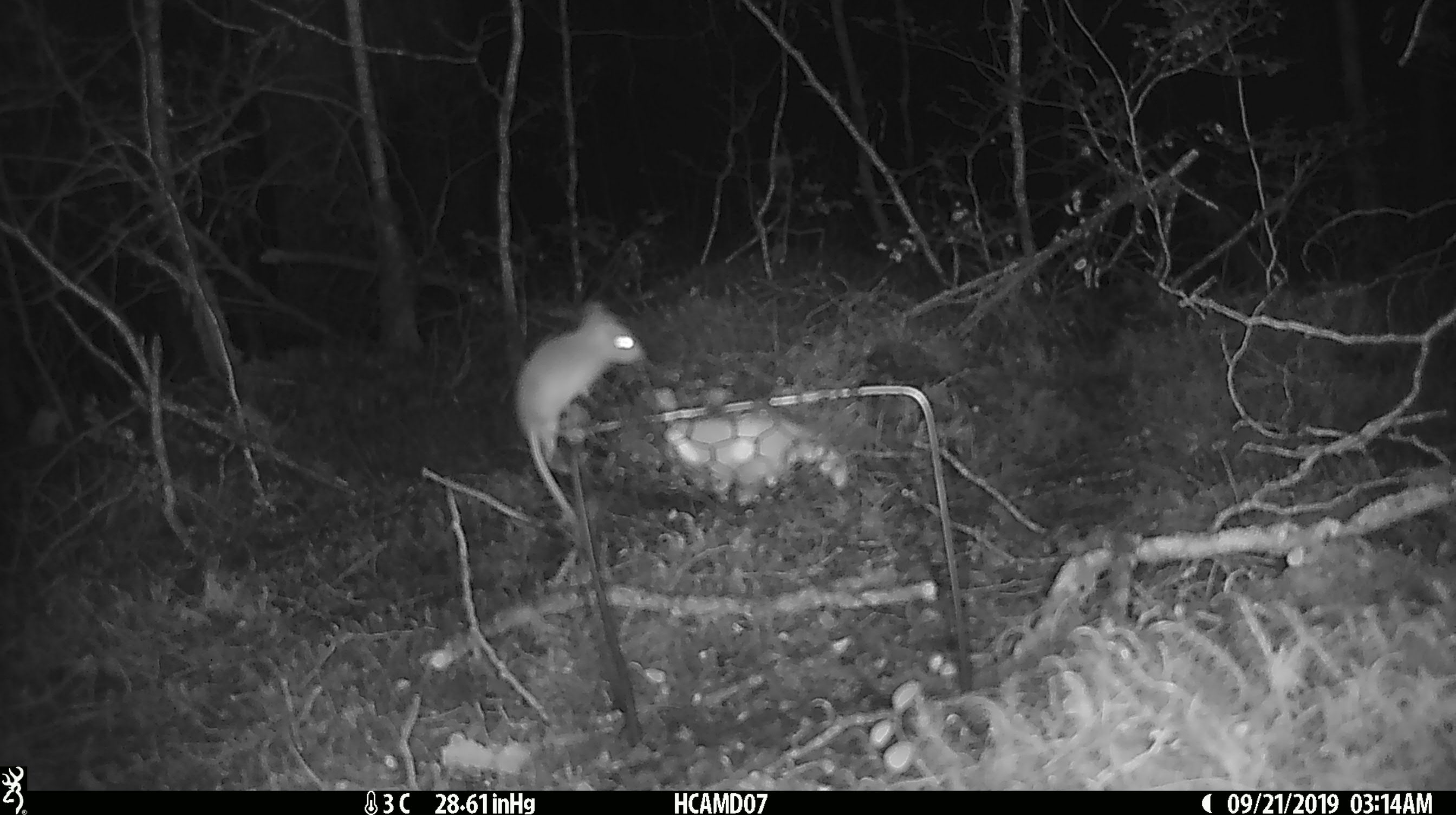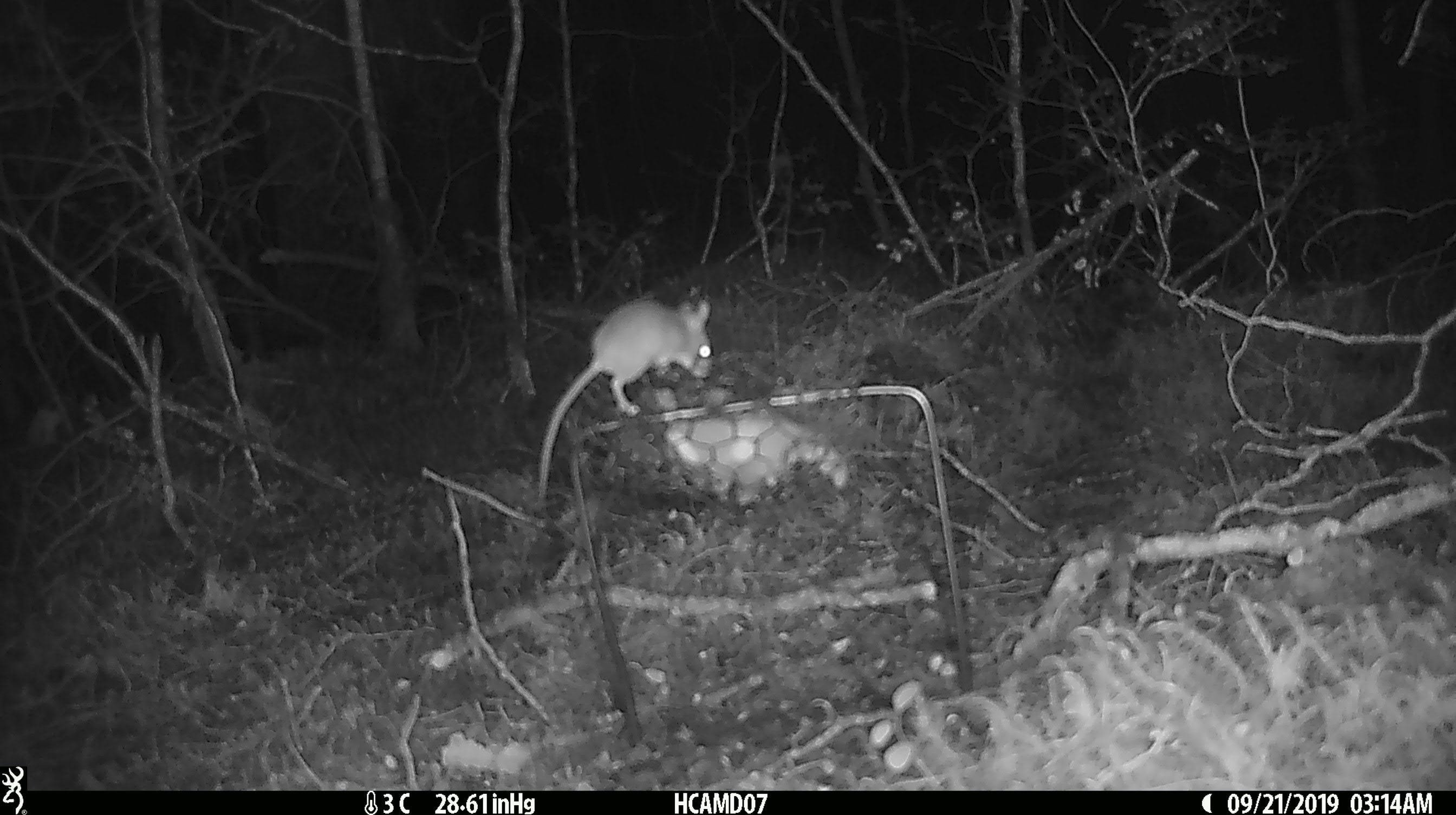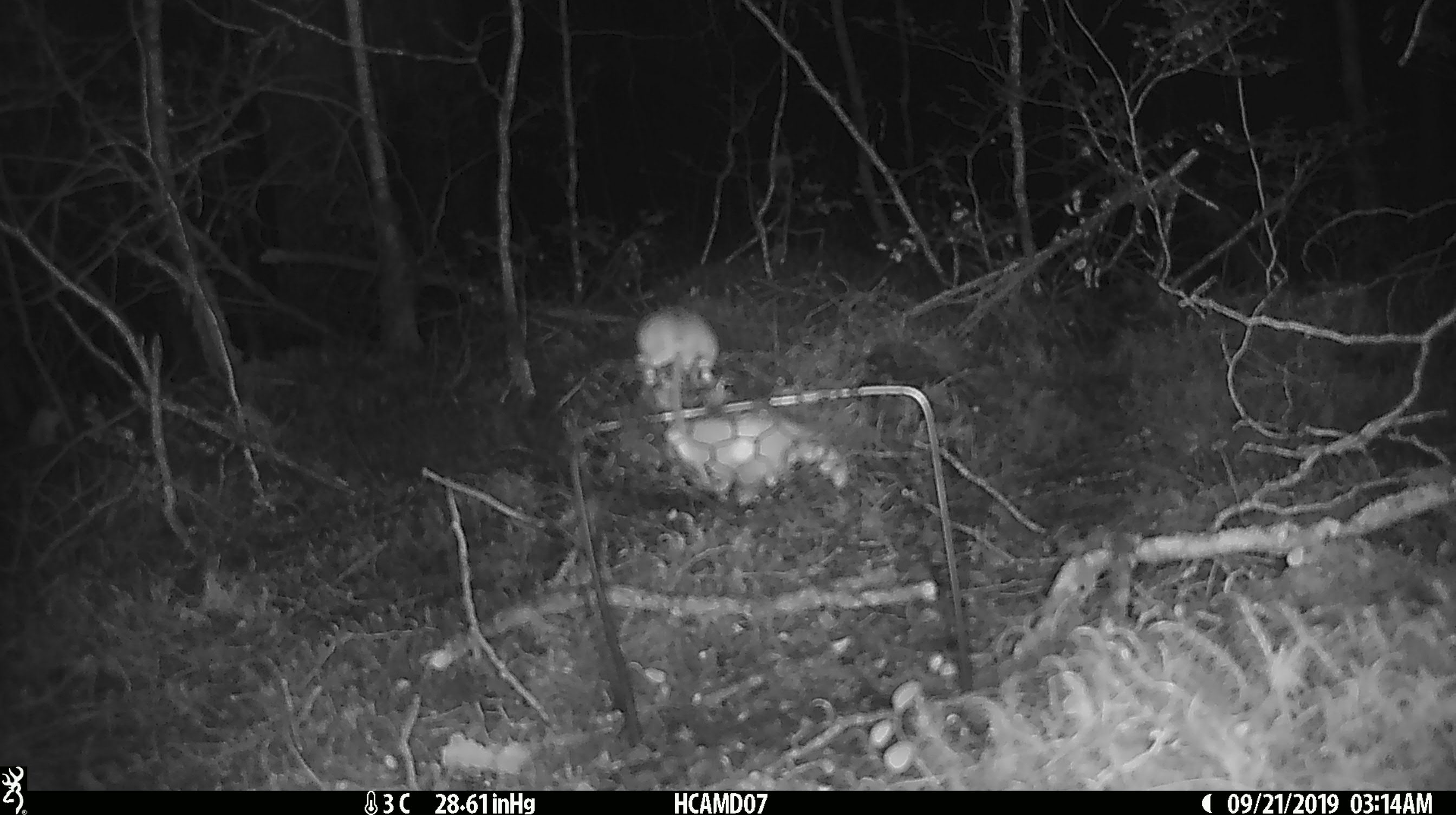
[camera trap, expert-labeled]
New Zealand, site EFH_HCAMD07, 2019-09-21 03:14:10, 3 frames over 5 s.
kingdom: Animalia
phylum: Chordata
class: Mammalia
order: Rodentia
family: Muridae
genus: Mus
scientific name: Mus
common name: mouse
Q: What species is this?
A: Mouse (Mus).